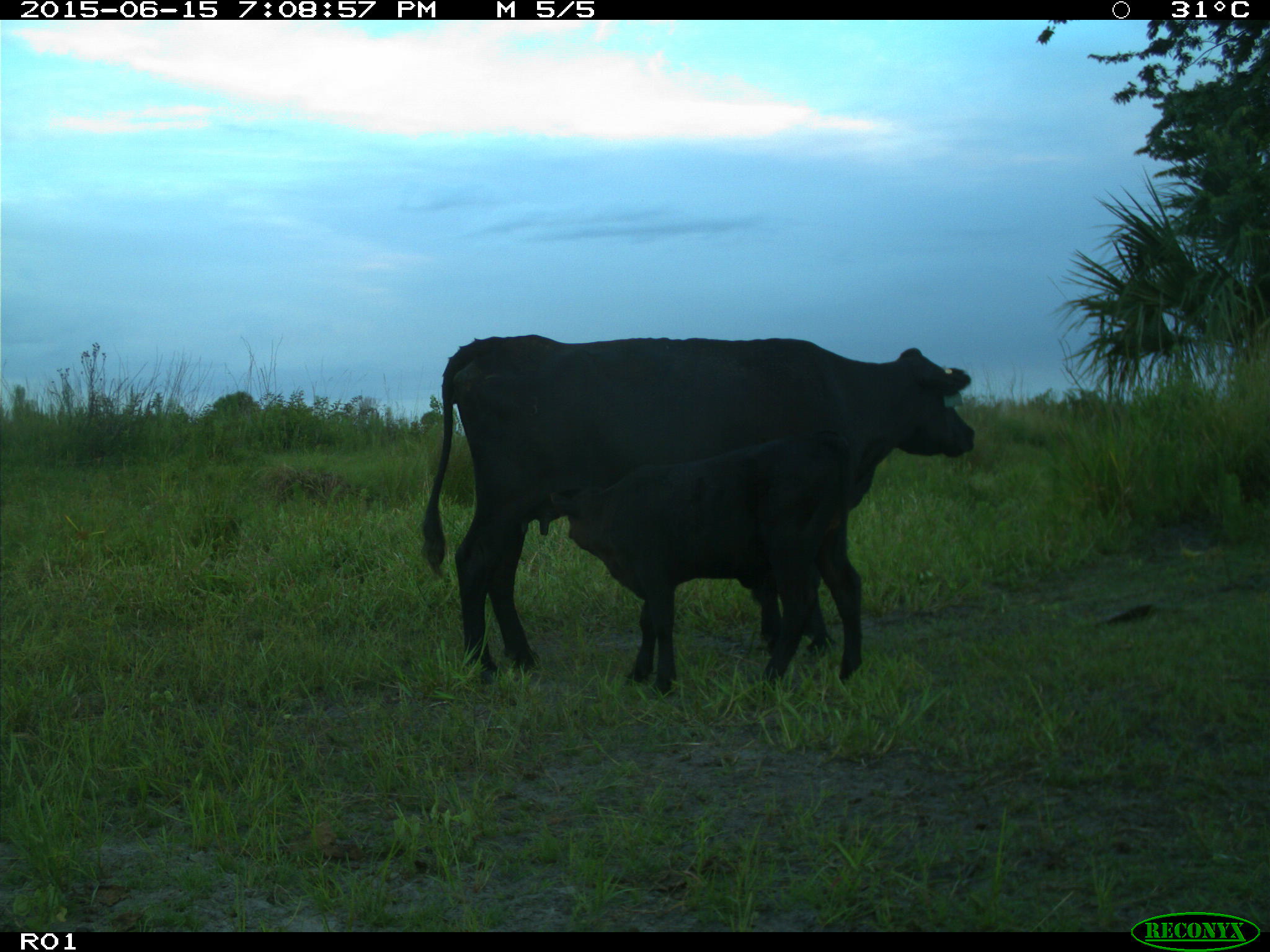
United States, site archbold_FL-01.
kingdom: Animalia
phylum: Chordata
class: Mammalia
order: Artiodactyla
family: Bovidae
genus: Bos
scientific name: Bos taurus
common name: domestic cow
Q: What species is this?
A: Bos taurus (domestic cow).